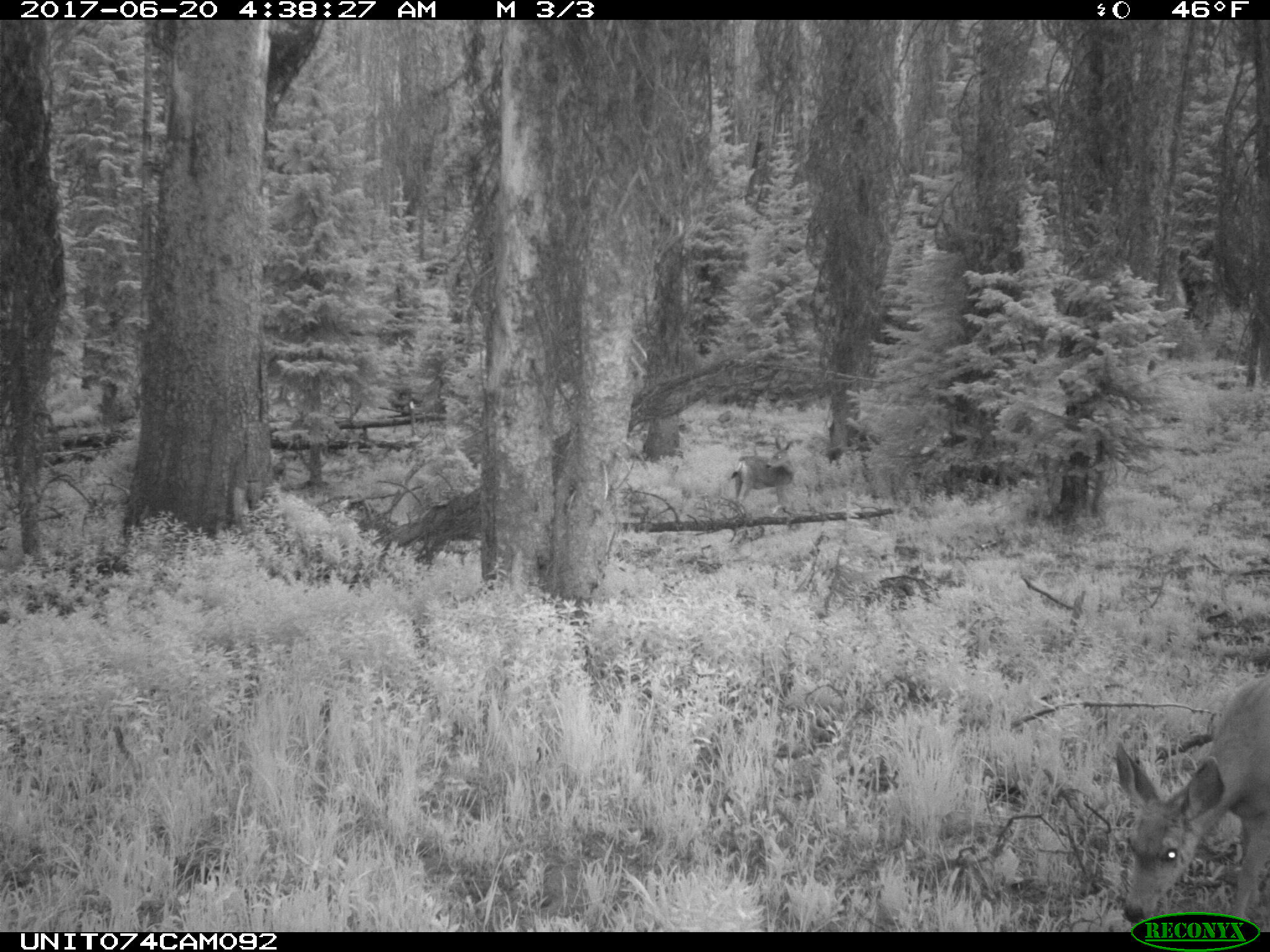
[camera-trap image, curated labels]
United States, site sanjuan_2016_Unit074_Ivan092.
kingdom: Animalia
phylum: Chordata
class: Mammalia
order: Artiodactyla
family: Cervidae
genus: Odocoileus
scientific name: Odocoileus hemionus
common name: mule deer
Odocoileus hemionus (mule deer).